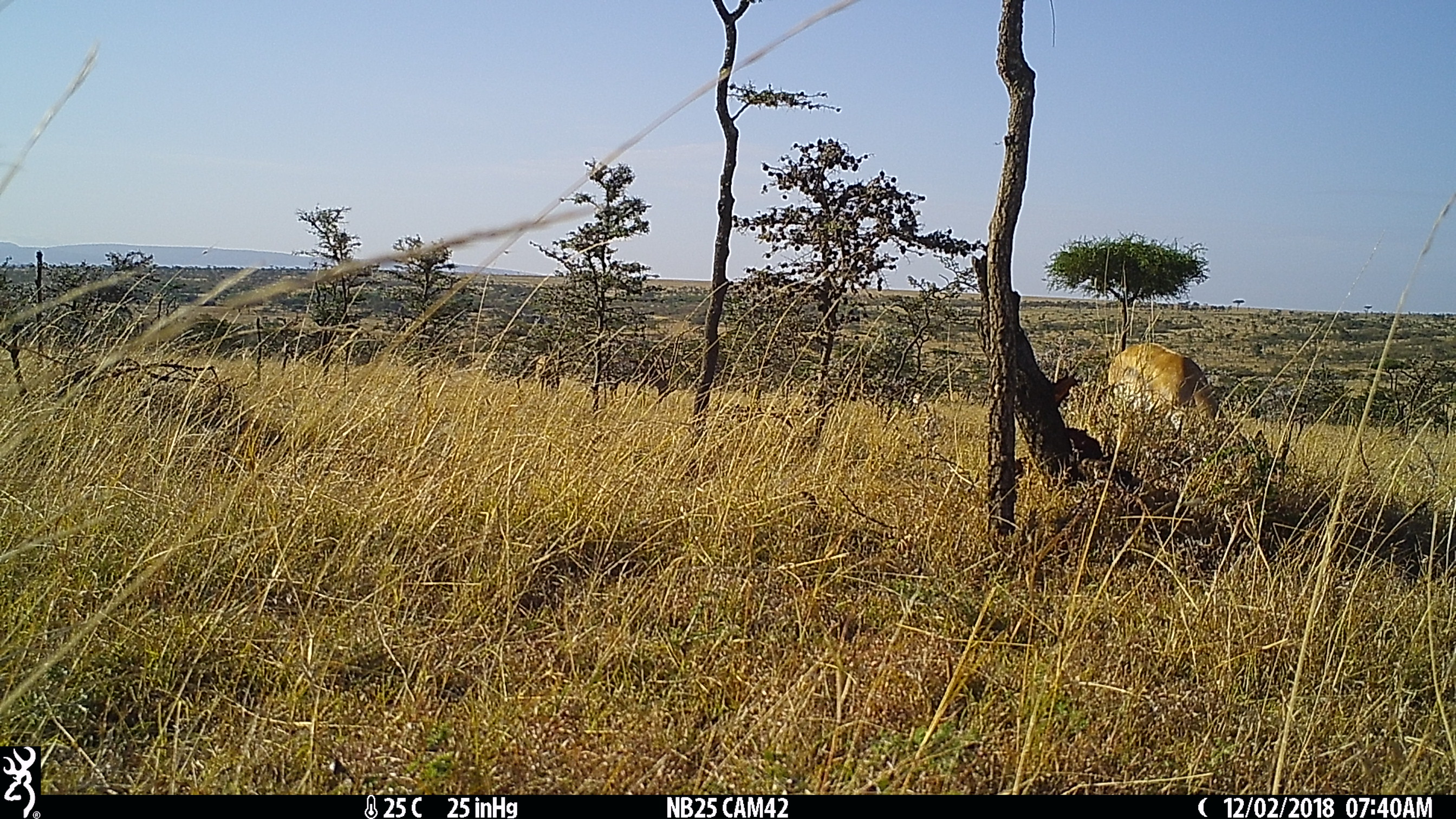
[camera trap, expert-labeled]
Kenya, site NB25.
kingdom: Animalia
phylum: Chordata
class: Mammalia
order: Artiodactyla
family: Bovidae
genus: Eudorcas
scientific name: Eudorcas thomsonii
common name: thomon's gazelle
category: gazelle thomsons